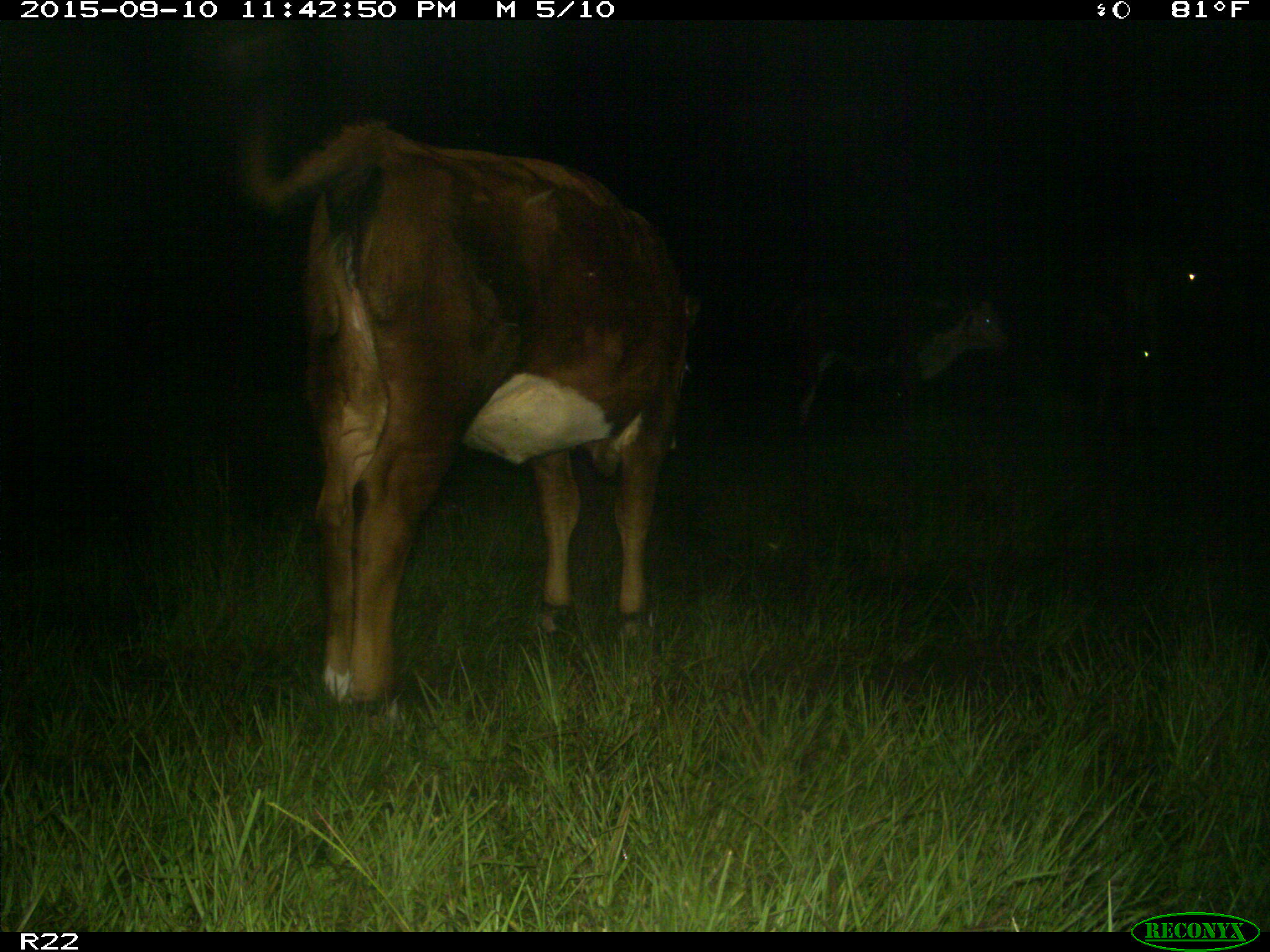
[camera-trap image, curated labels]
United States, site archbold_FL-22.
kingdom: Animalia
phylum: Chordata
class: Mammalia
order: Artiodactyla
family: Bovidae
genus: Bos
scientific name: Bos taurus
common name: domestic cow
Bos taurus (domestic cow).